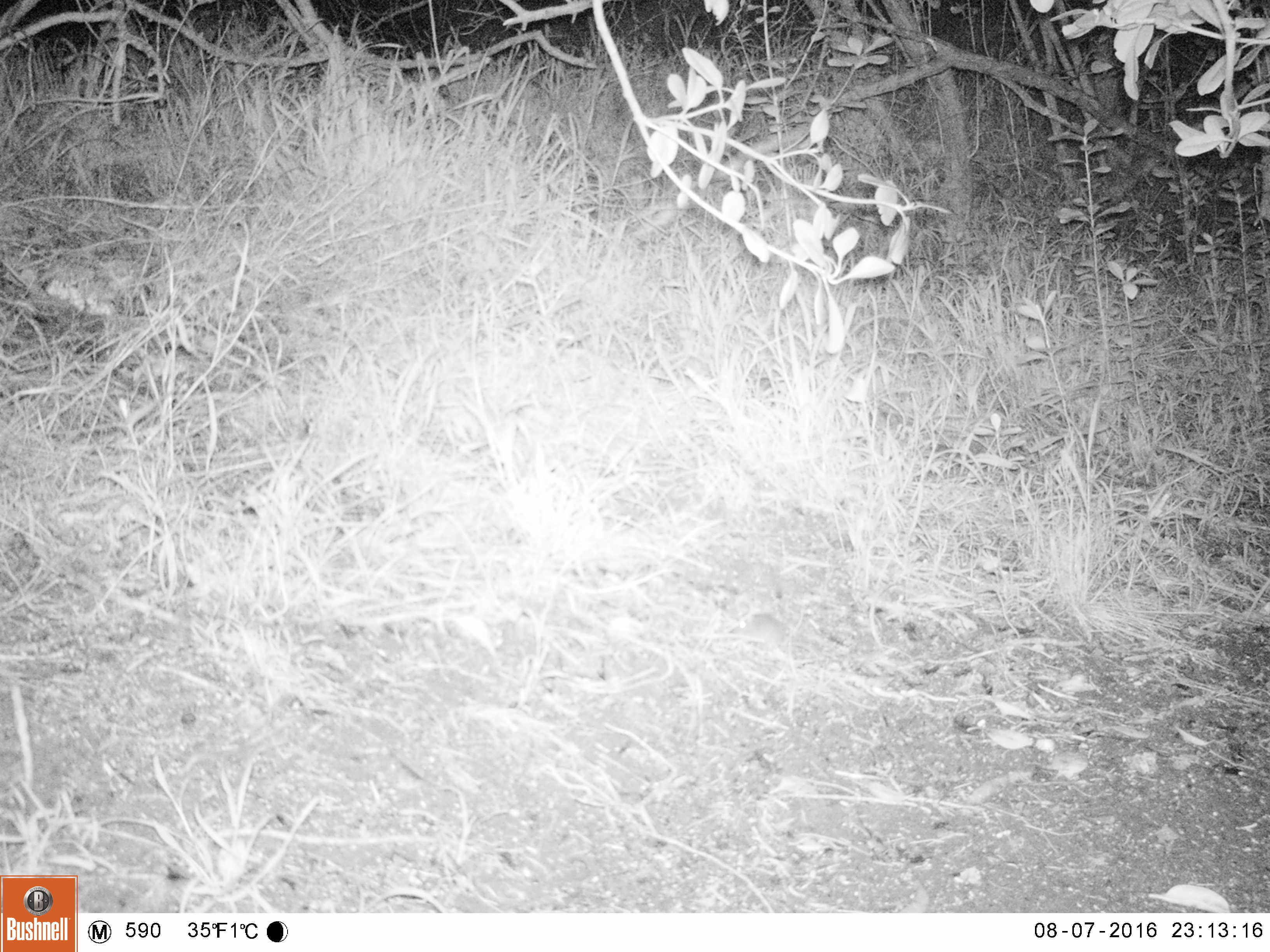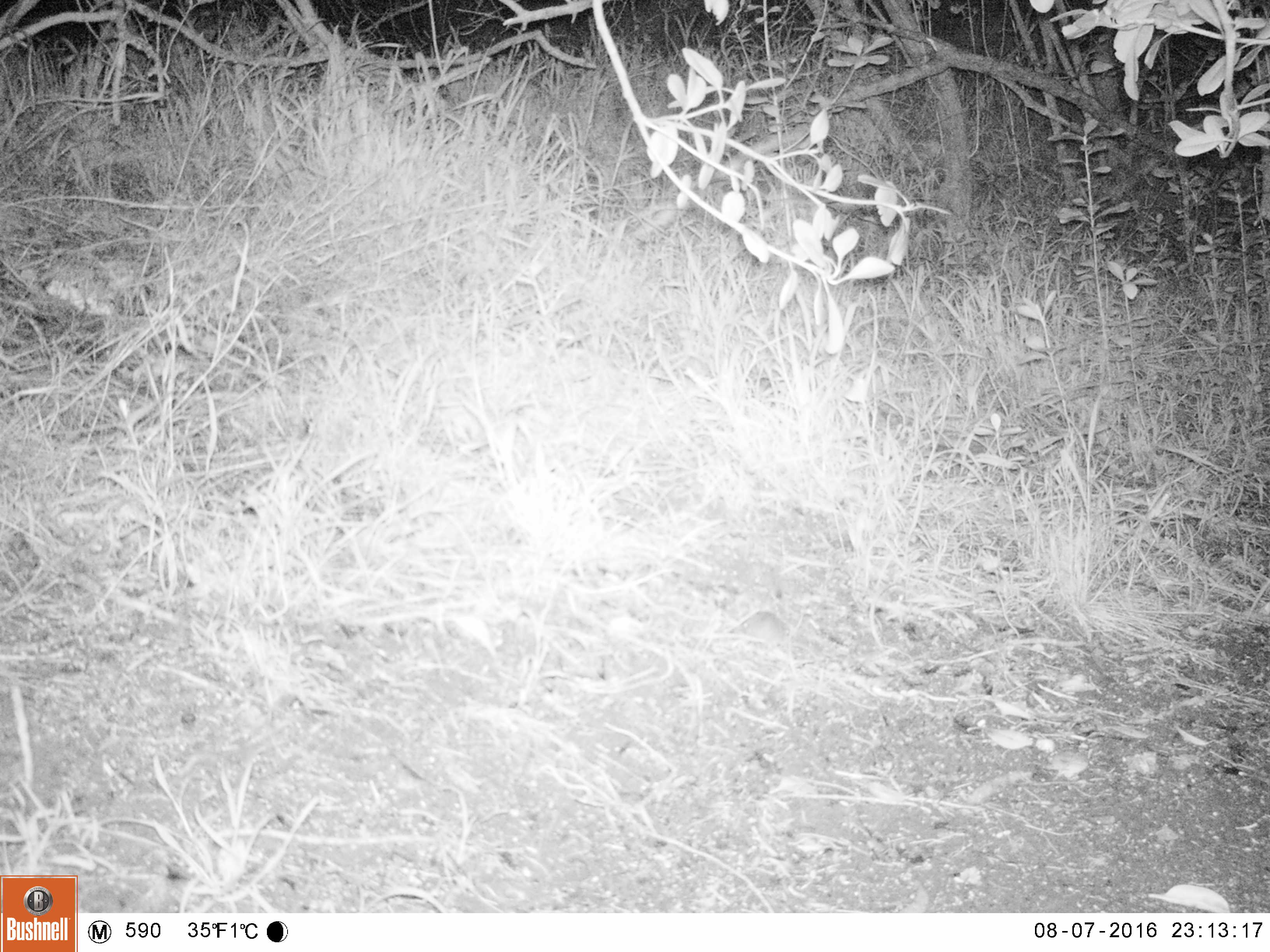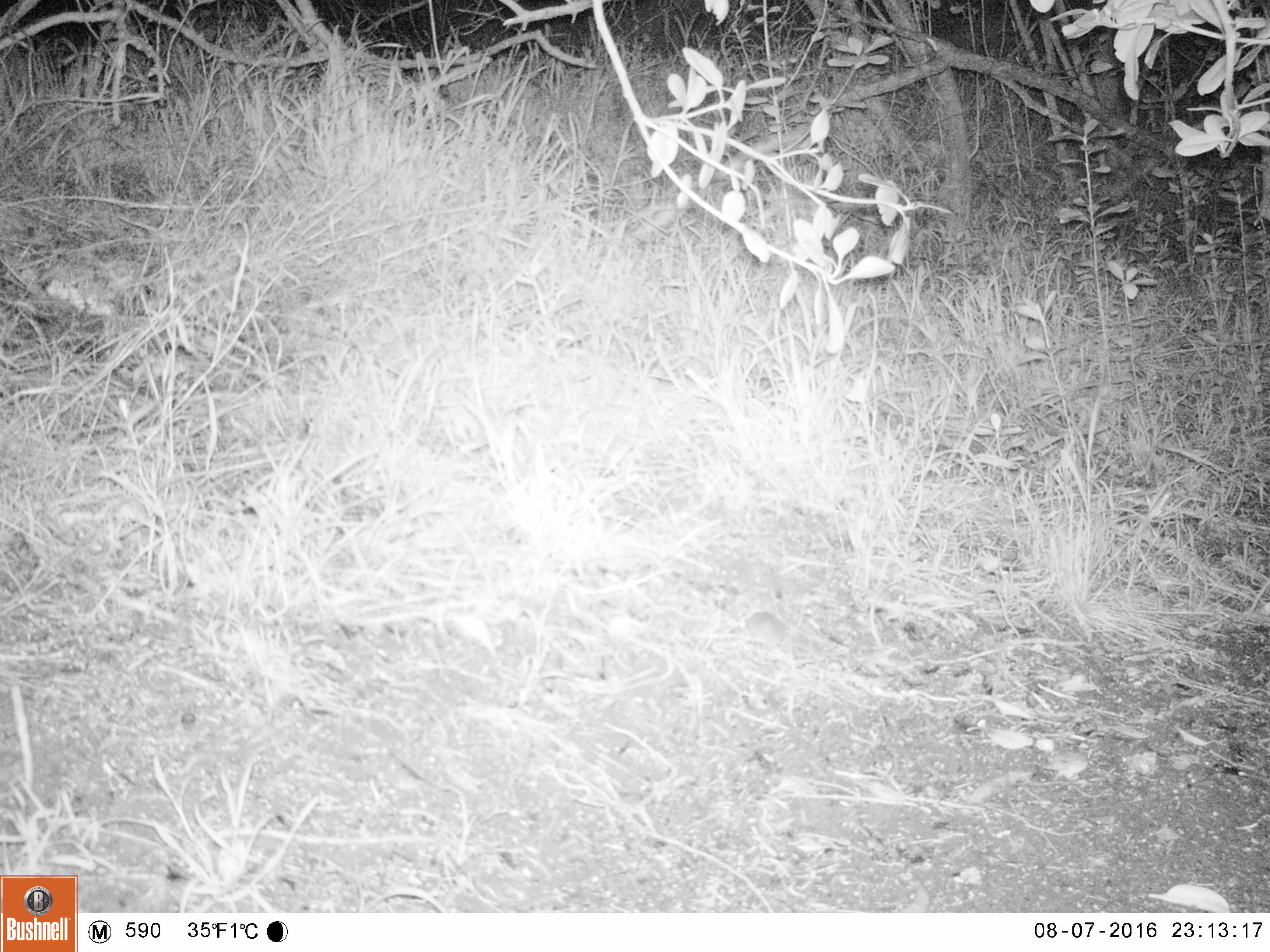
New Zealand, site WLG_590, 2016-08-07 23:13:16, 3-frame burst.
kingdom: Animalia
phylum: Chordata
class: Mammalia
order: Rodentia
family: Muridae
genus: Mus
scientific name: Mus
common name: mouse